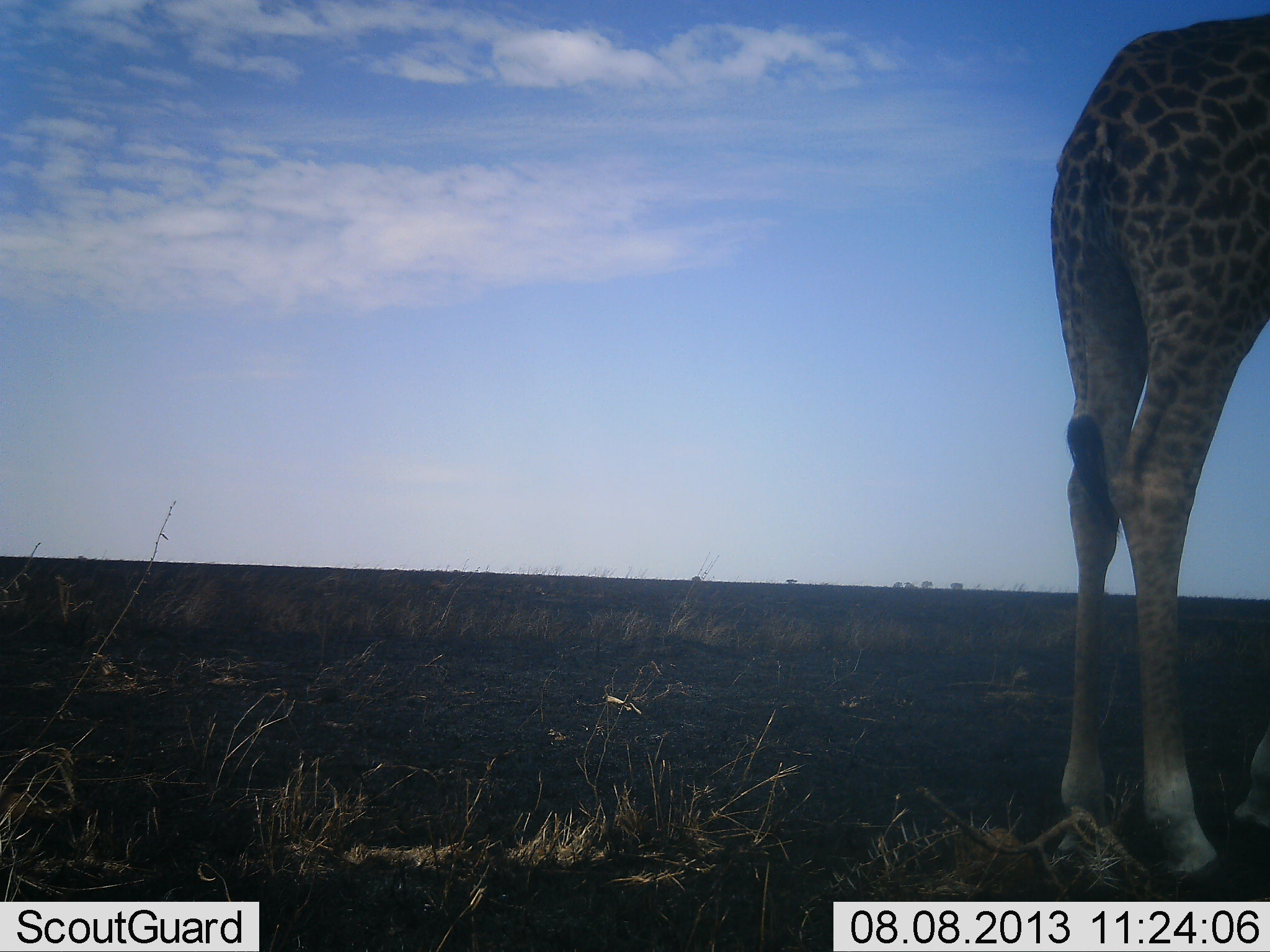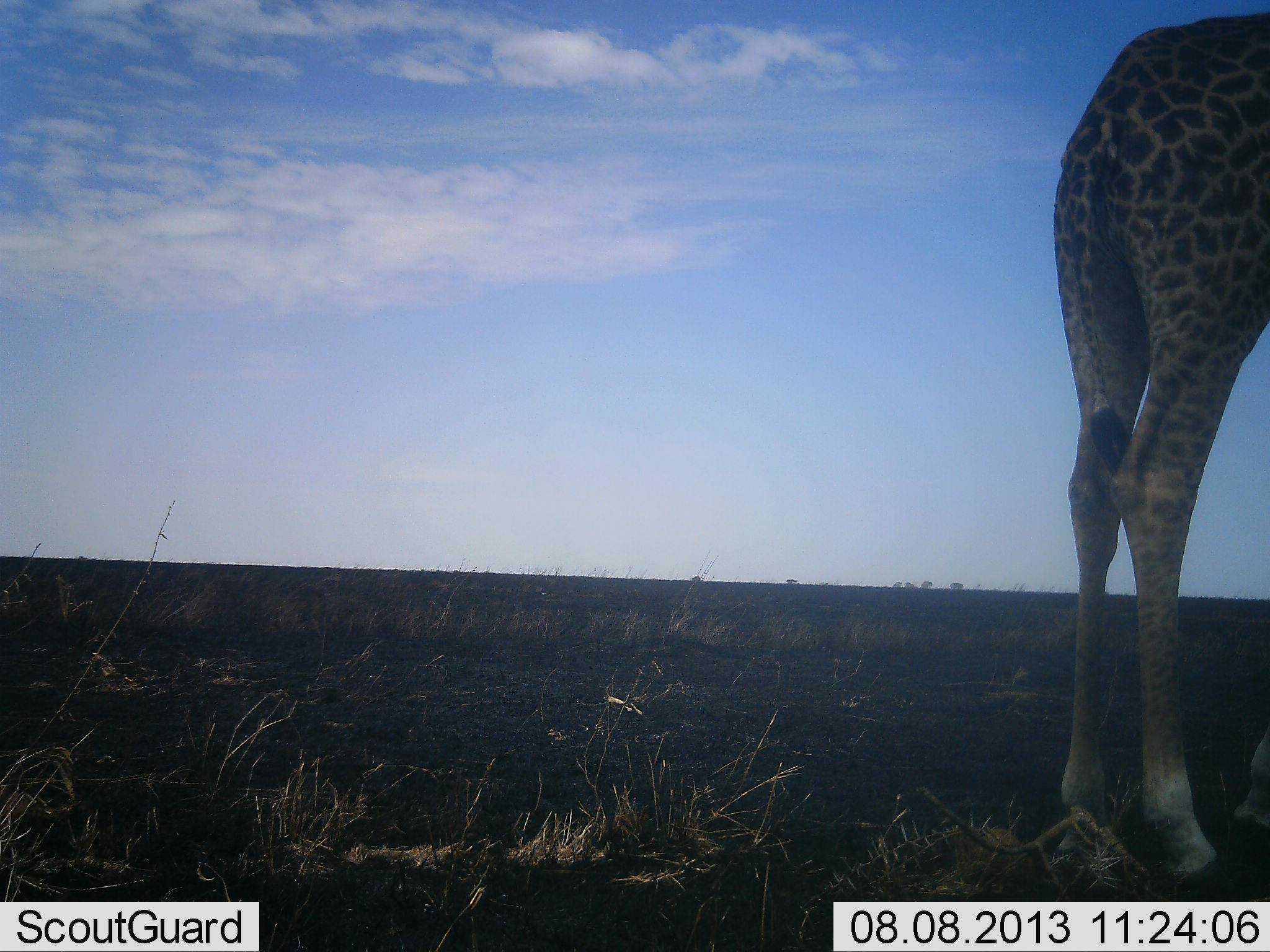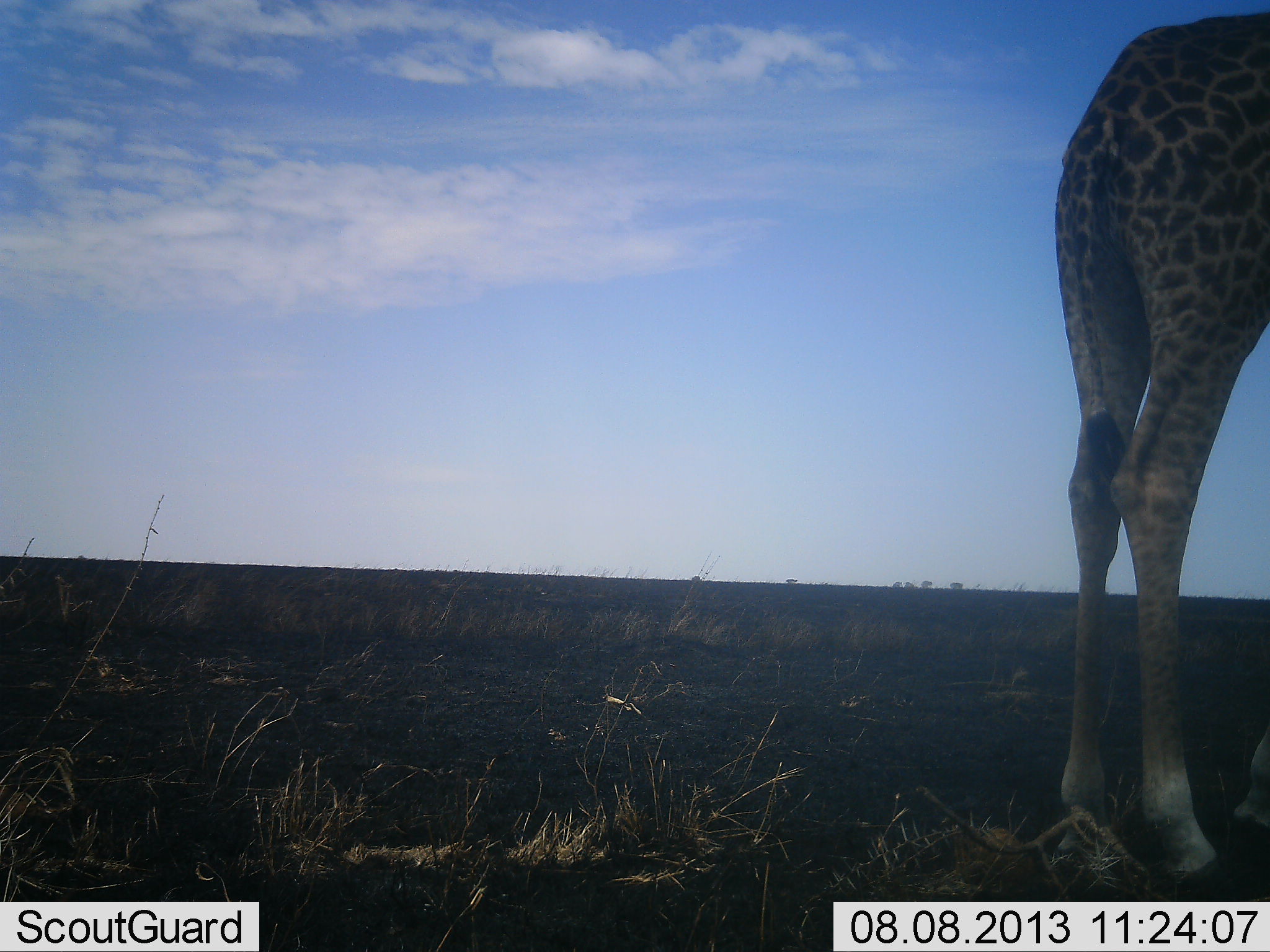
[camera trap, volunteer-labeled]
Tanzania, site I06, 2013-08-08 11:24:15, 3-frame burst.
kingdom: Animalia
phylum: Chordata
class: Mammalia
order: Artiodactyla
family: Giraffidae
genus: Giraffa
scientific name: Giraffa camelopardalis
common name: giraffe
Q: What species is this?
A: Giraffe (Giraffa camelopardalis).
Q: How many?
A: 1.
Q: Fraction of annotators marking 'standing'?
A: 100%.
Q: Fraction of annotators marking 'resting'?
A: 0%.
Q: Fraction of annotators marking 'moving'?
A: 0%.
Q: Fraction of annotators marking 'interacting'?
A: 0%.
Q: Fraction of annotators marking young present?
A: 0%.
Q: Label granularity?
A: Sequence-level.